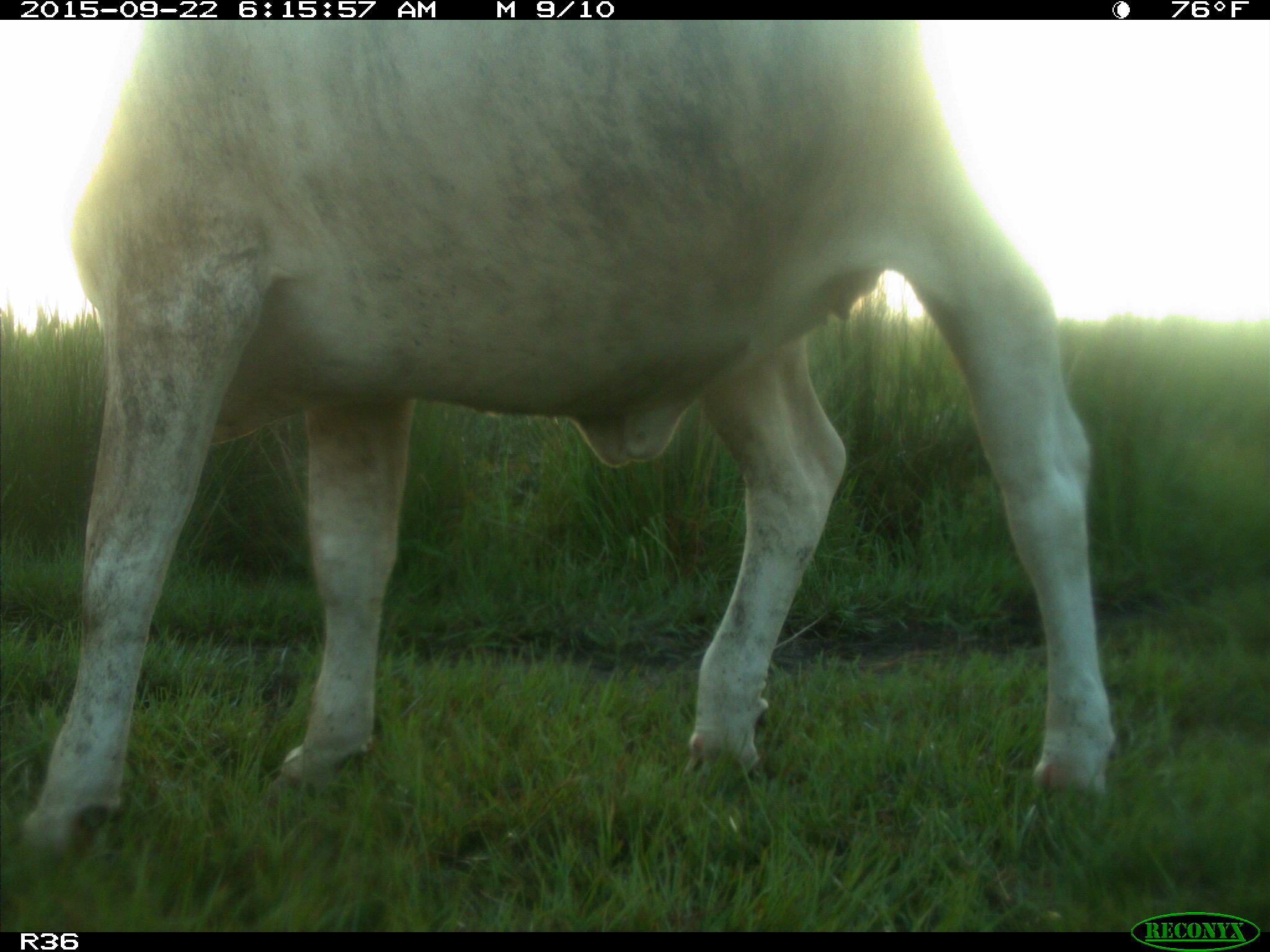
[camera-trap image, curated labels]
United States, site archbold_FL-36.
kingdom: Animalia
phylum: Chordata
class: Mammalia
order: Artiodactyla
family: Bovidae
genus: Bos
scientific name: Bos taurus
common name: domestic cow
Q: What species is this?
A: Bos taurus (domestic cow).